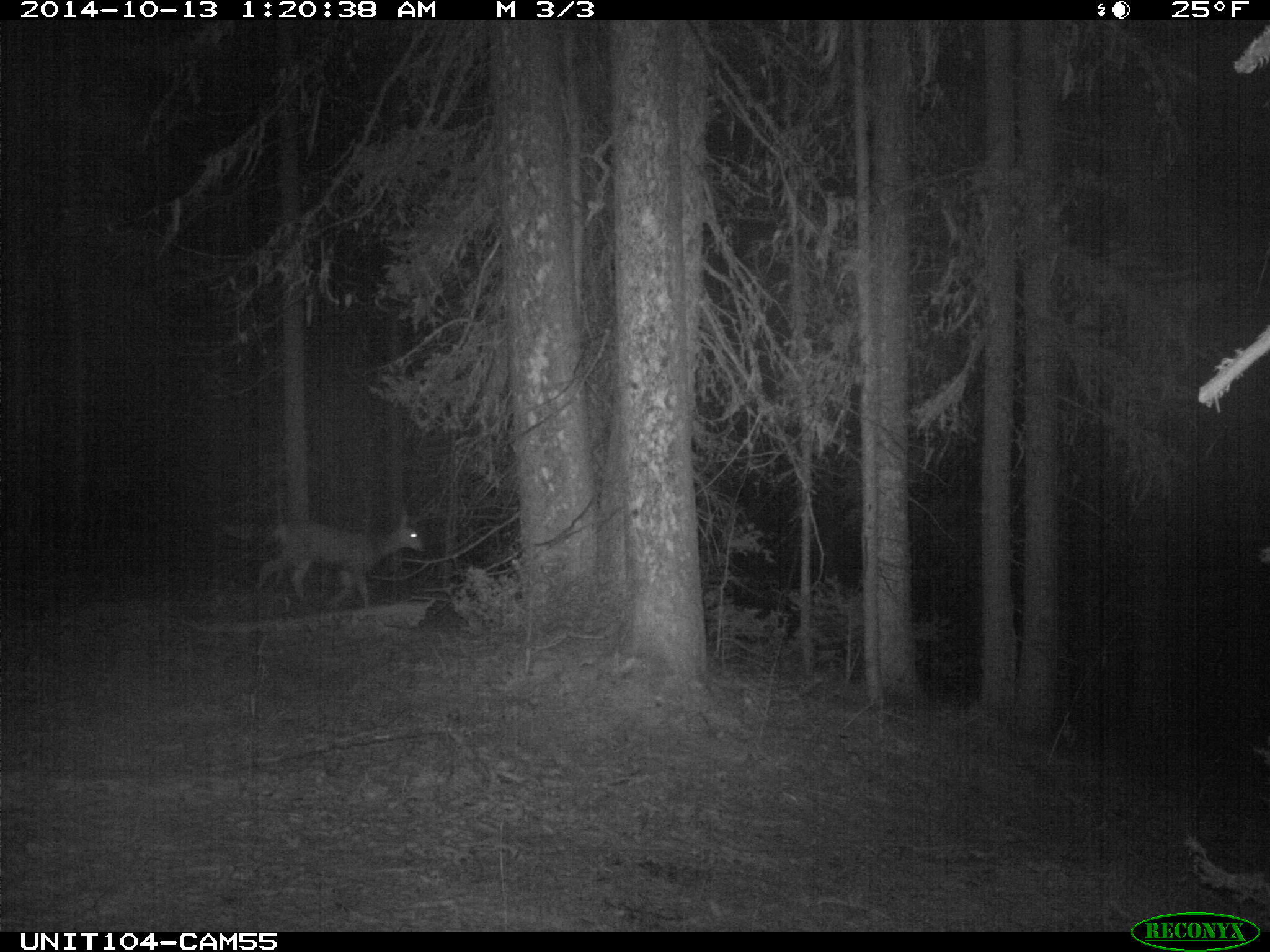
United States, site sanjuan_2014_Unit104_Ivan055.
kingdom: Animalia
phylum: Chordata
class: Mammalia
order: Artiodactyla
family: Cervidae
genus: Odocoileus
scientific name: Odocoileus hemionus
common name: mule deer